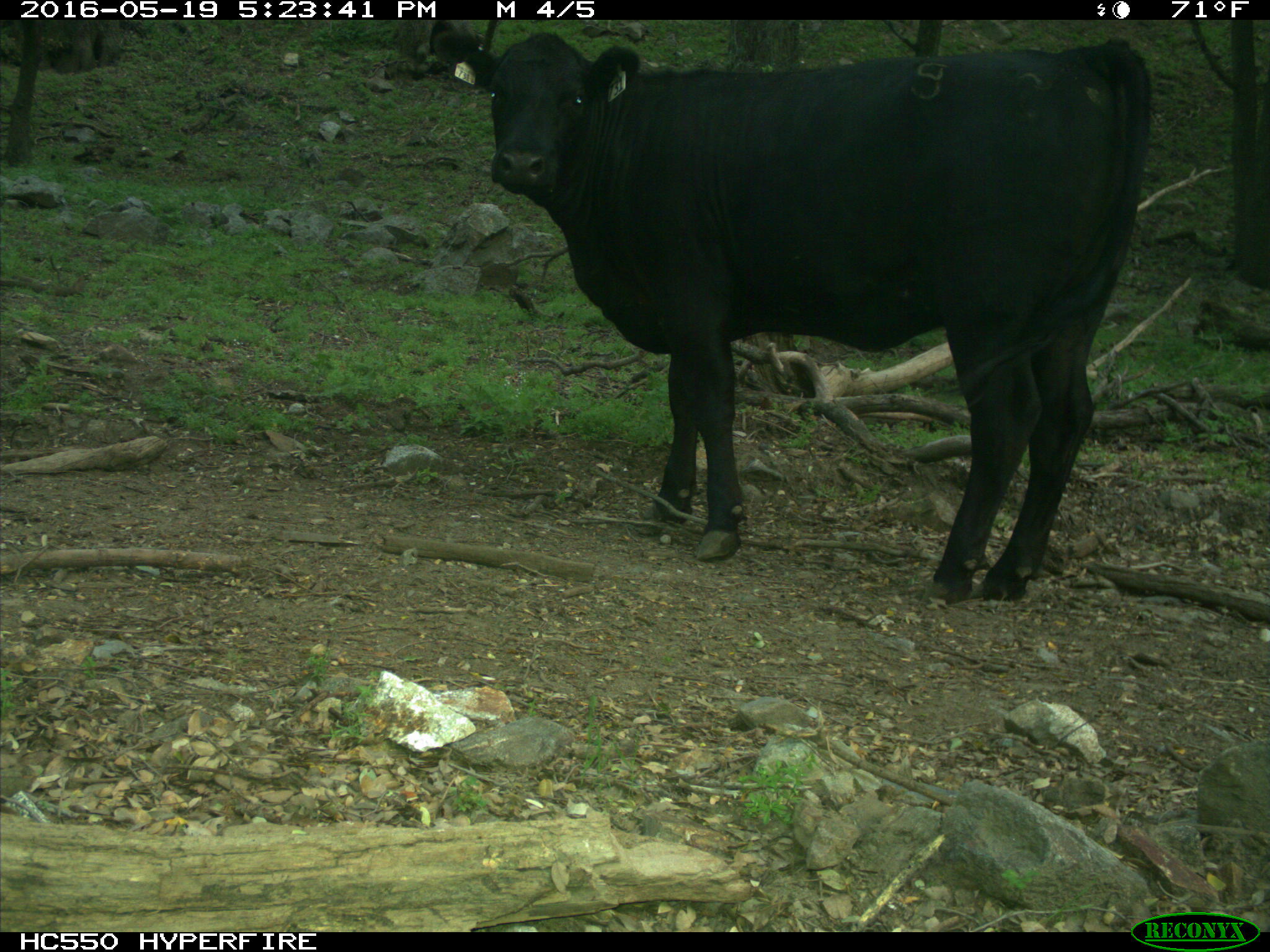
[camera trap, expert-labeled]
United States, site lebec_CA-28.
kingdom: Animalia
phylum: Chordata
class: Mammalia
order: Artiodactyla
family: Bovidae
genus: Bos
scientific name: Bos taurus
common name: domestic cow